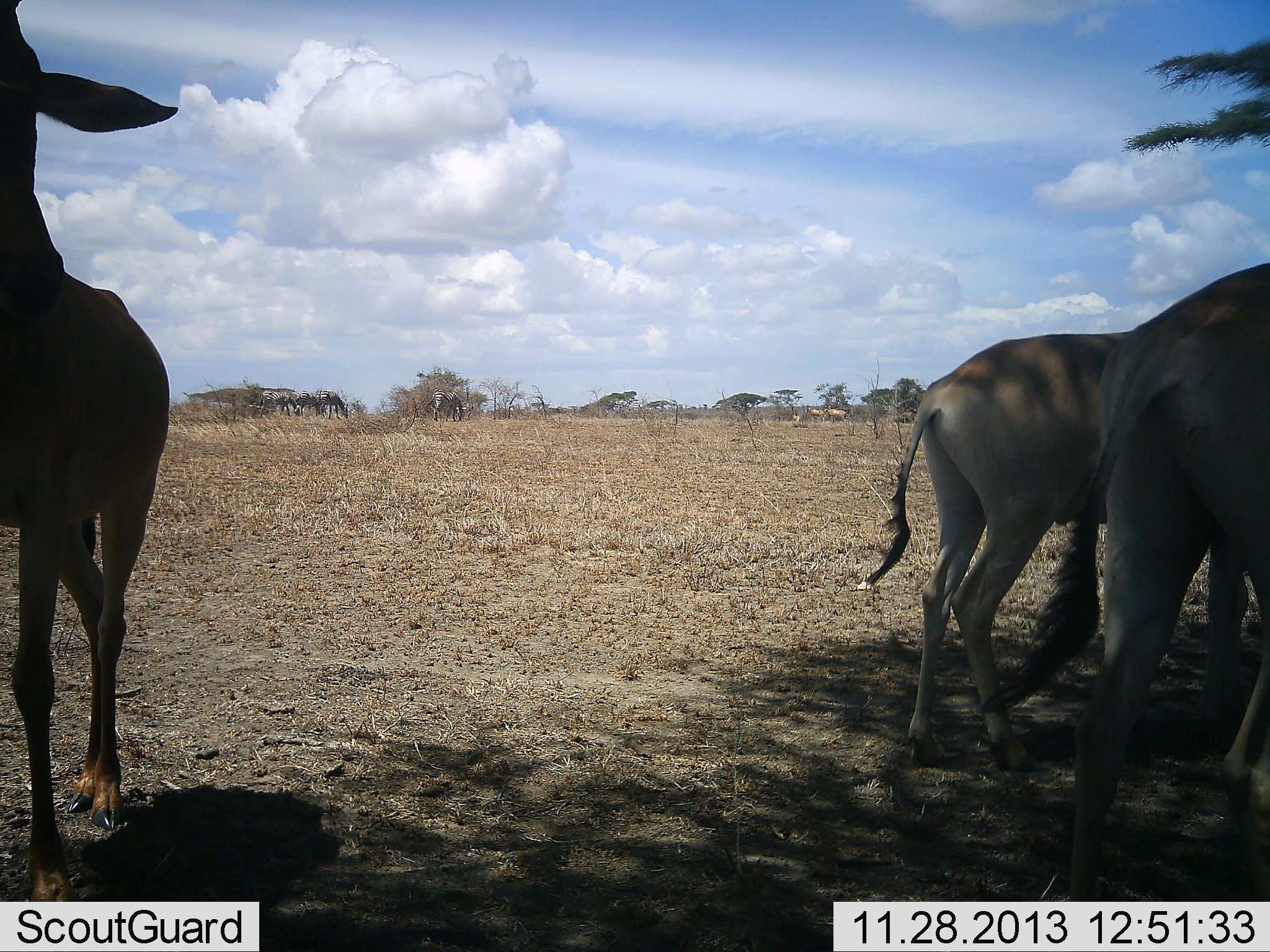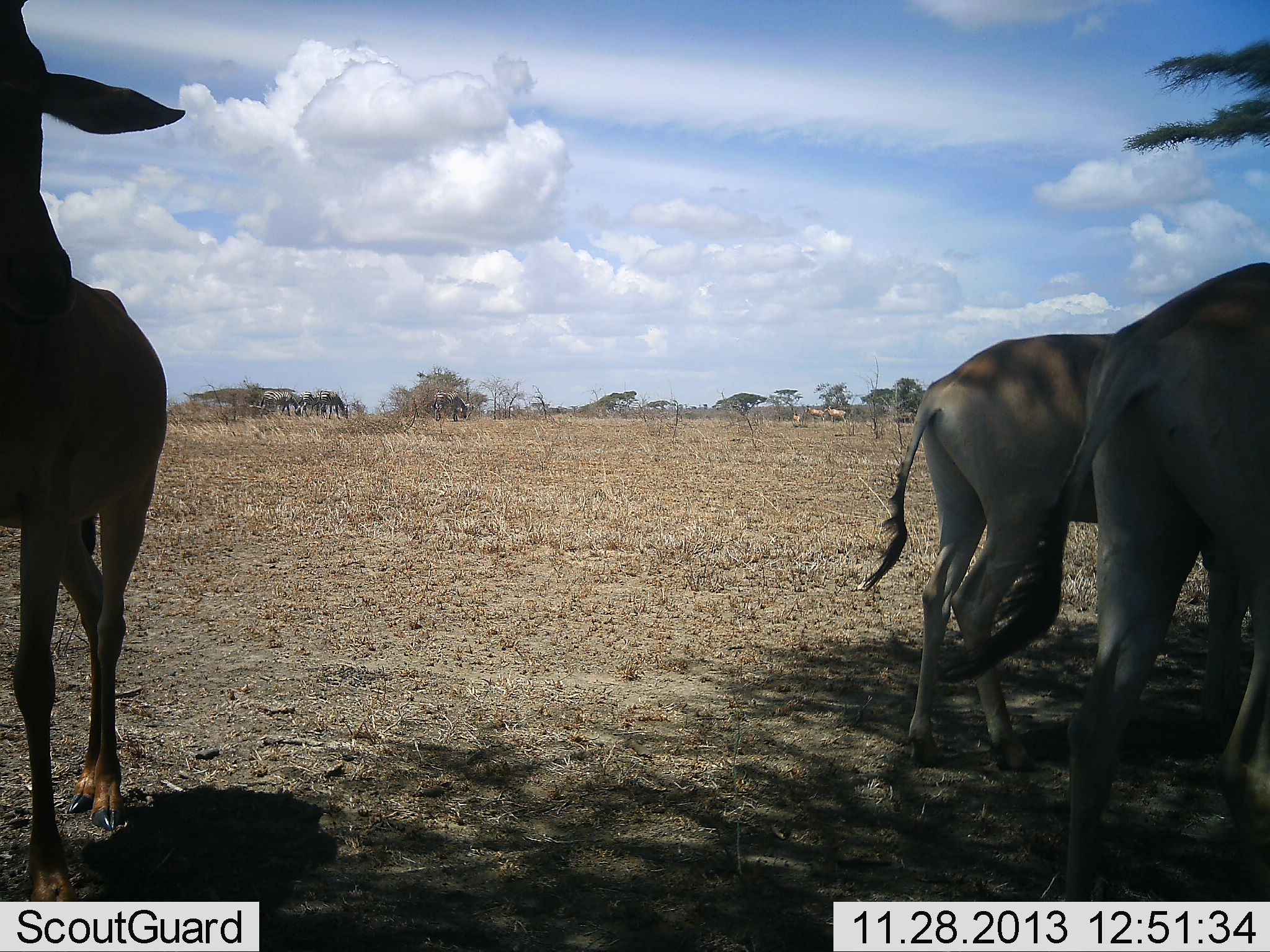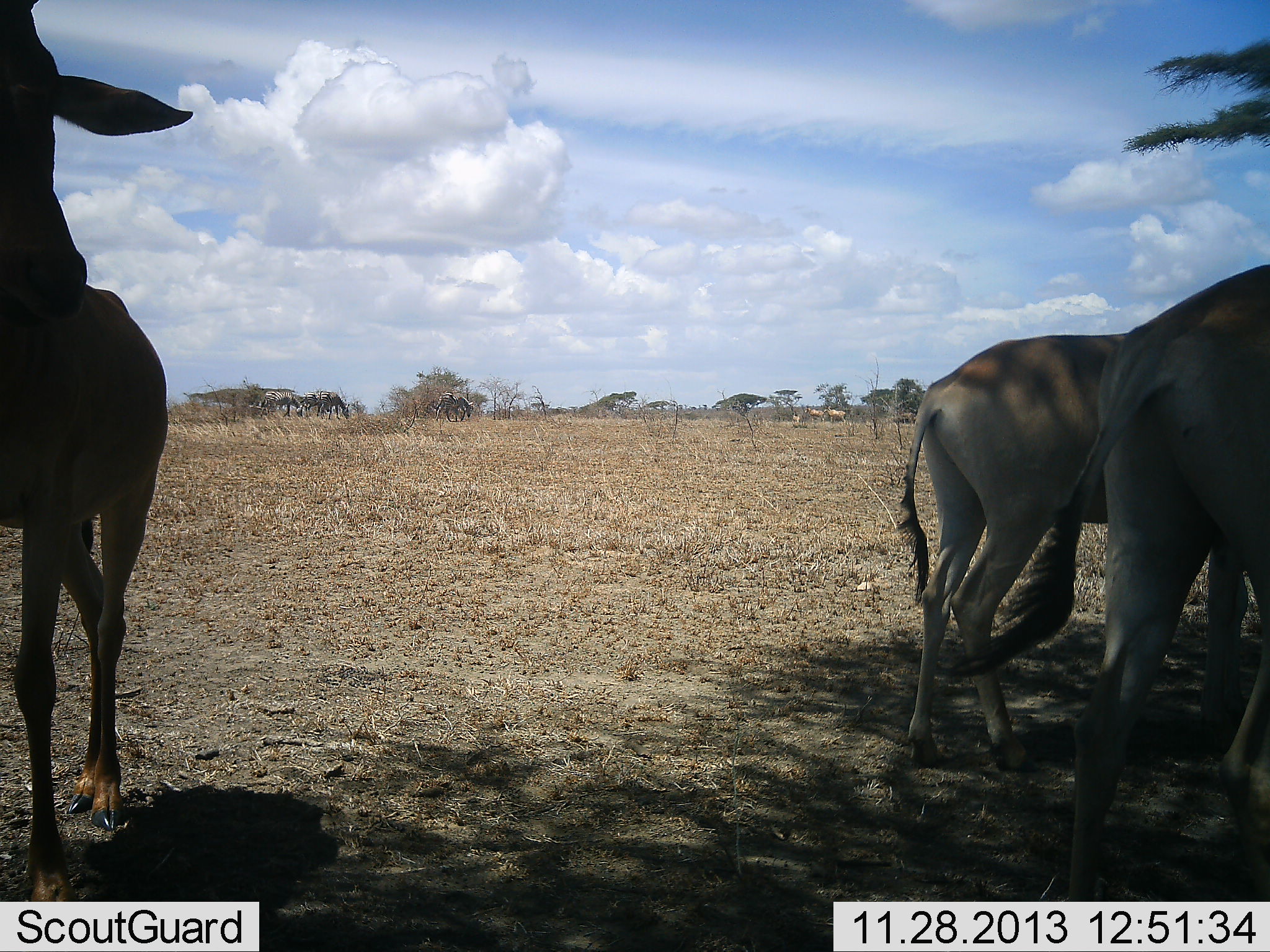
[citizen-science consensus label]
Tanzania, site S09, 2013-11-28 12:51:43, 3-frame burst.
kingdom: Animalia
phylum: Chordata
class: Mammalia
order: Artiodactyla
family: Bovidae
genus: Alcelaphus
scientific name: Alcelaphus buselaphus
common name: hartebeest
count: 3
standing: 92%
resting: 0%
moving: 8%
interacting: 0%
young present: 0%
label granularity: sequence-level